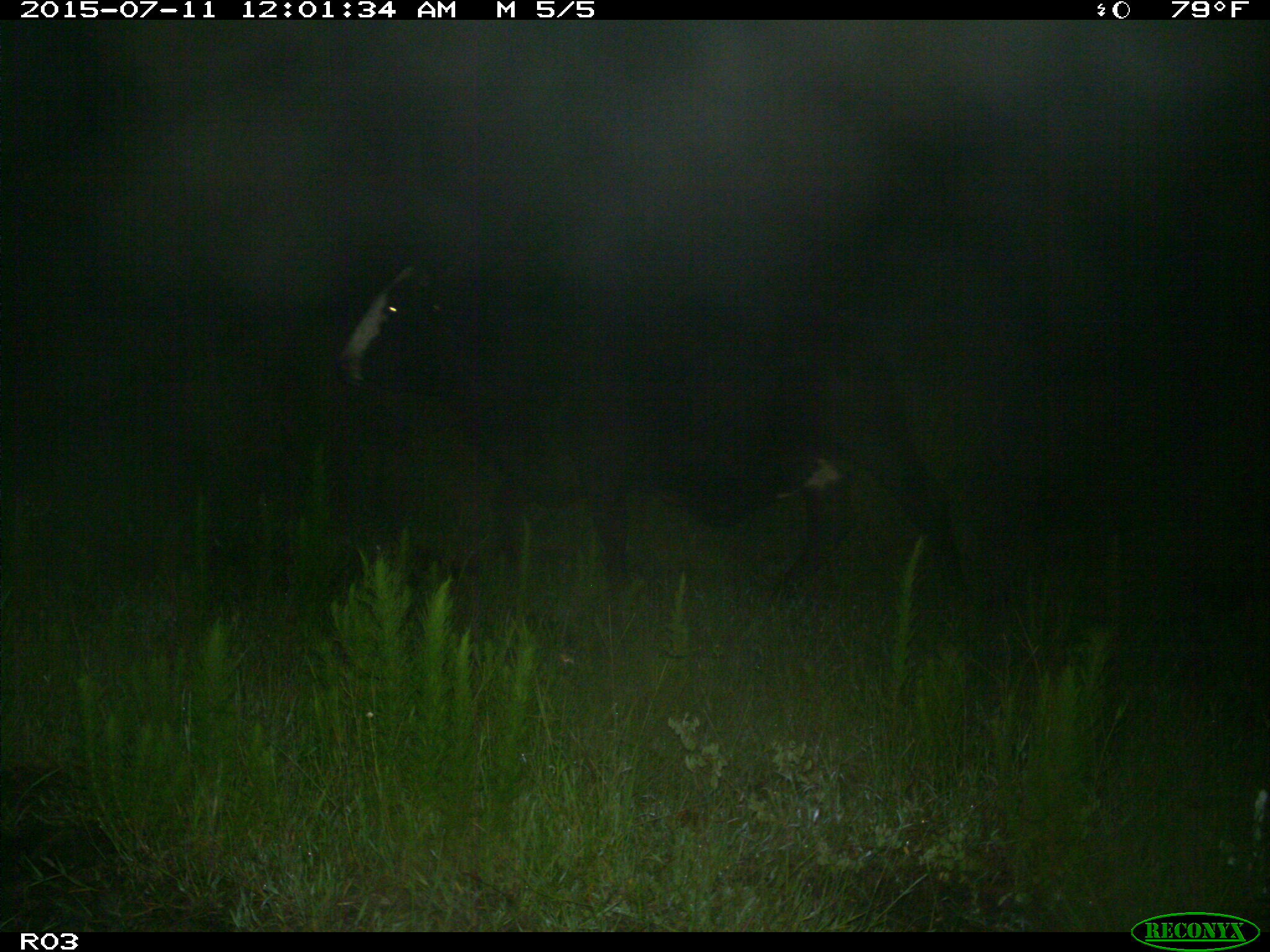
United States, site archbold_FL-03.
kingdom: Animalia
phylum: Chordata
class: Mammalia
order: Artiodactyla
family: Bovidae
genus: Bos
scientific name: Bos taurus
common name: domestic cow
Bos taurus (domestic cow).